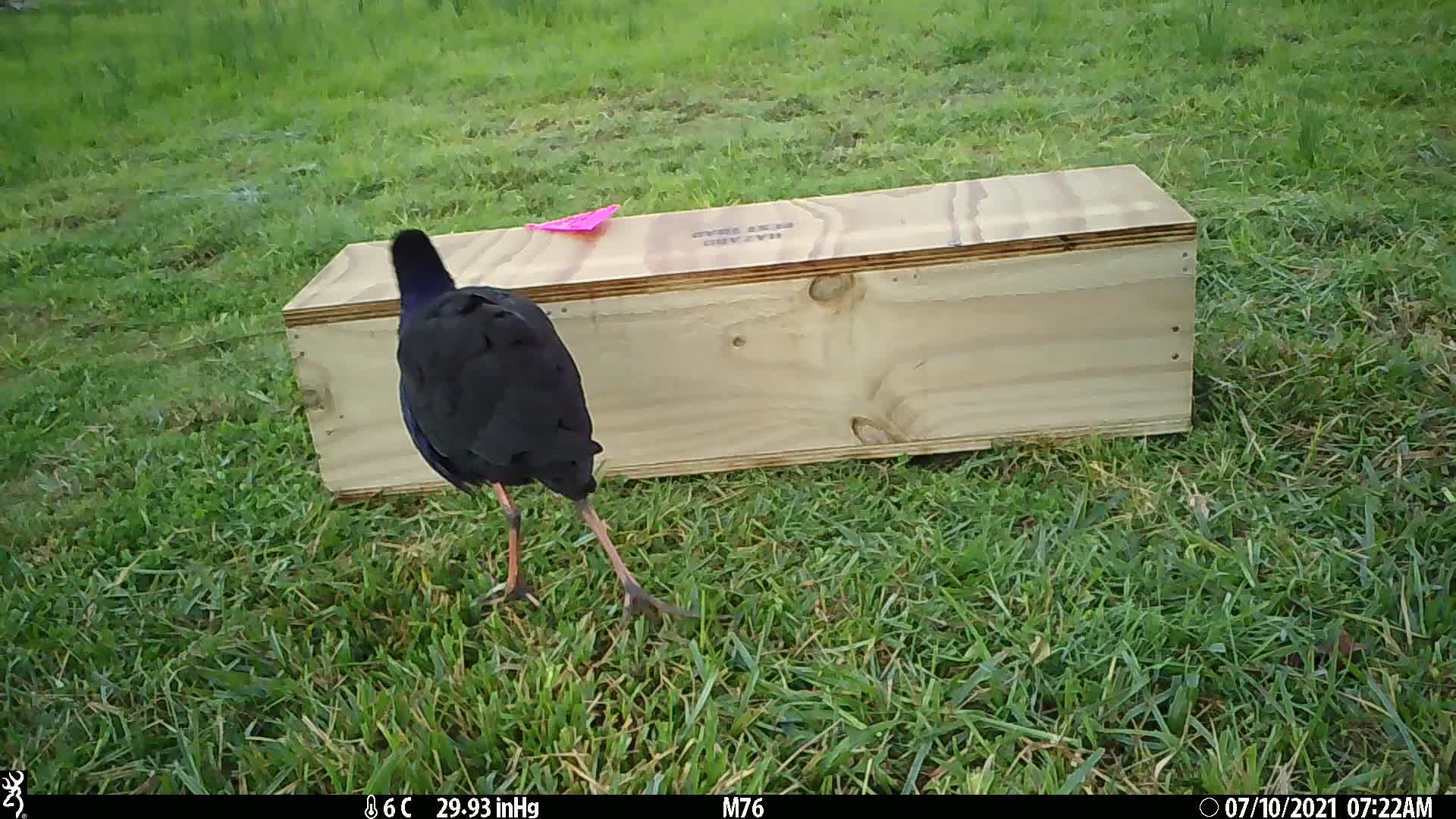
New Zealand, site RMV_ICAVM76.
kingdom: Animalia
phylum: Chordata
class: Aves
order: Gruiformes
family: Rallidae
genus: Porphyrio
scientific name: Porphyrio melanotus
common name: australasian swamphen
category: pukeko